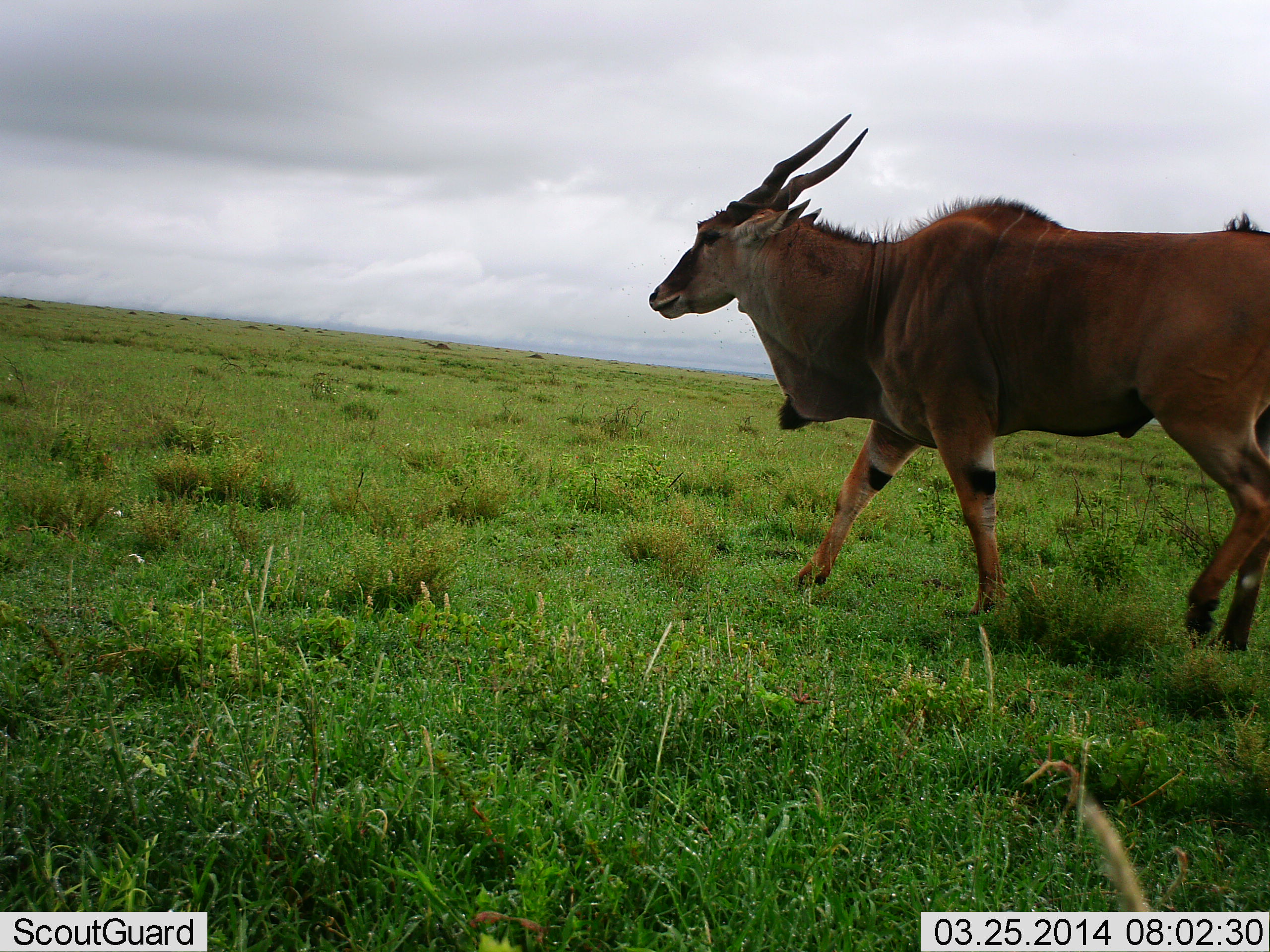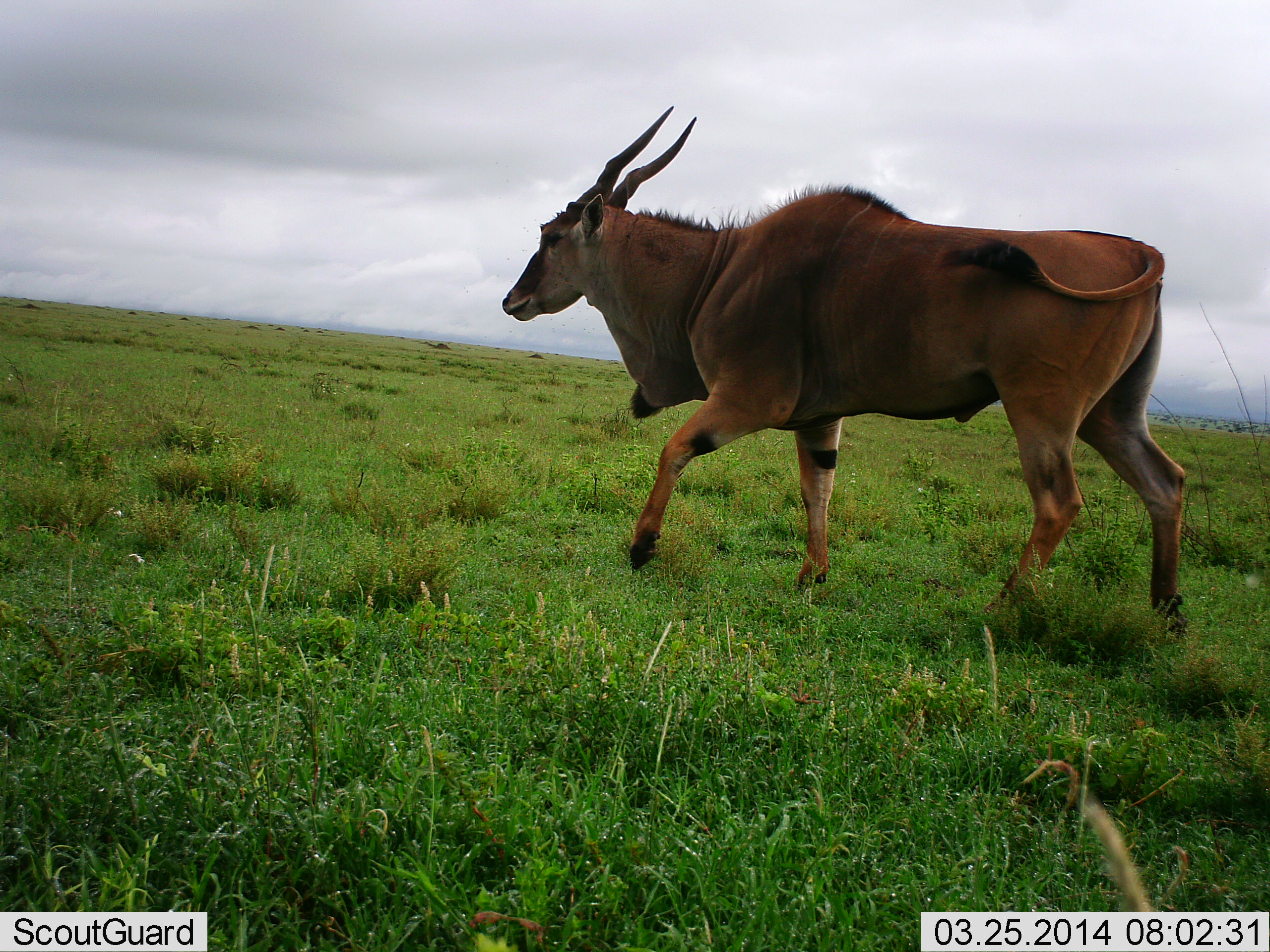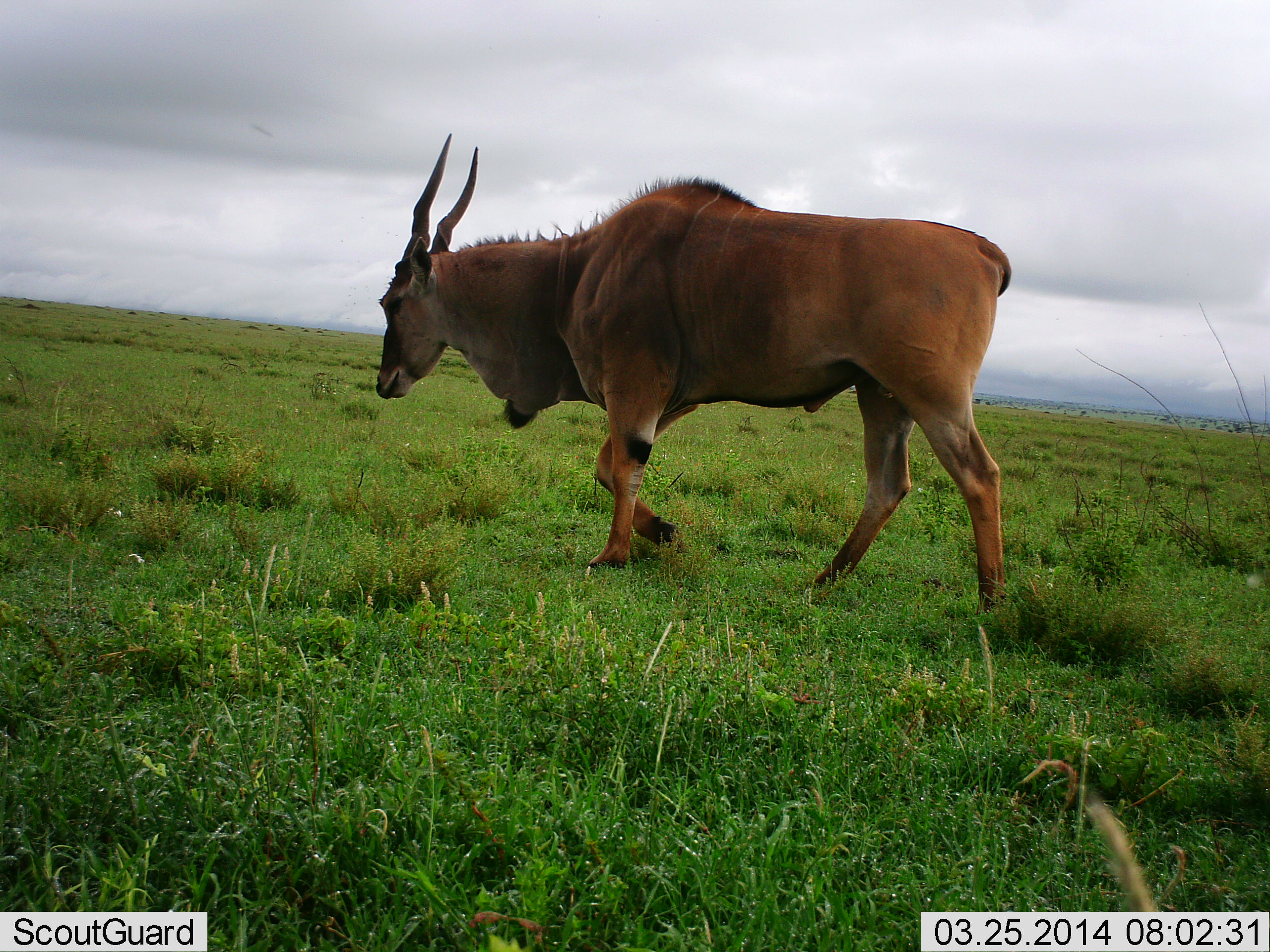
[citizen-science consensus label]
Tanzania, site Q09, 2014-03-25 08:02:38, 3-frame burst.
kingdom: Animalia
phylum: Chordata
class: Mammalia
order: Artiodactyla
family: Bovidae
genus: Tragelaphus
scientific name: Tragelaphus oryx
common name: eland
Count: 1.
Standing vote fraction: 0%.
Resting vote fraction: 0%.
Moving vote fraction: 100%.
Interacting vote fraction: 0%.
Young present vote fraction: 0%.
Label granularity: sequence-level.